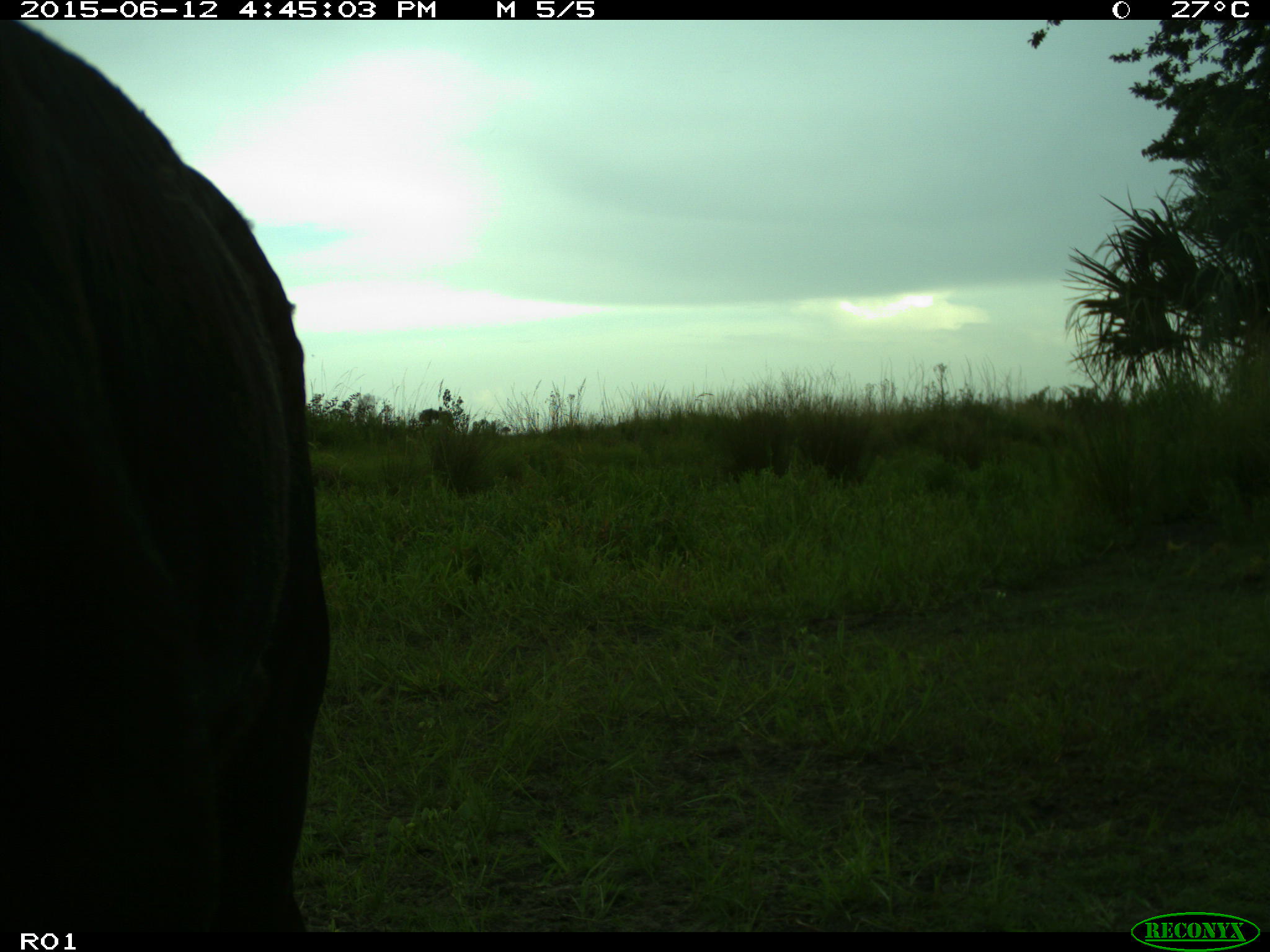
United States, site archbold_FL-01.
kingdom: Animalia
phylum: Chordata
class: Mammalia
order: Artiodactyla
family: Bovidae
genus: Bos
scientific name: Bos taurus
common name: domestic cow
Bos taurus (domestic cow).